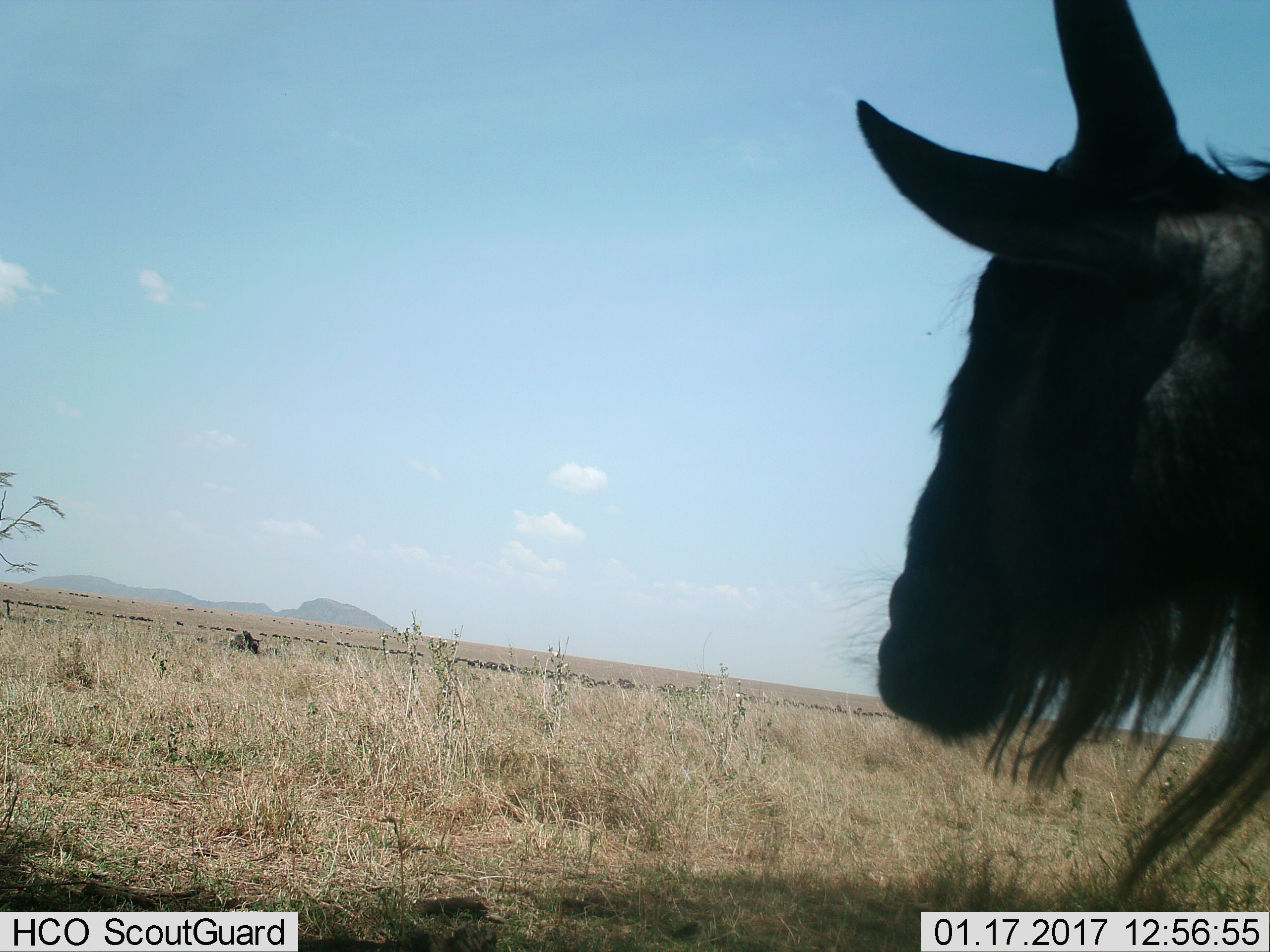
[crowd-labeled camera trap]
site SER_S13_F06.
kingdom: Animalia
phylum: Chordata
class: Mammalia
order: Artiodactyla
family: Bovidae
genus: Connochaetes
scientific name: Connochaetes taurinus taurinus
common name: blue wildebeest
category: wildebeestblue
Wildebeestblue (blue wildebeest) (Connochaetes taurinus taurinus), count 1. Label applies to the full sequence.